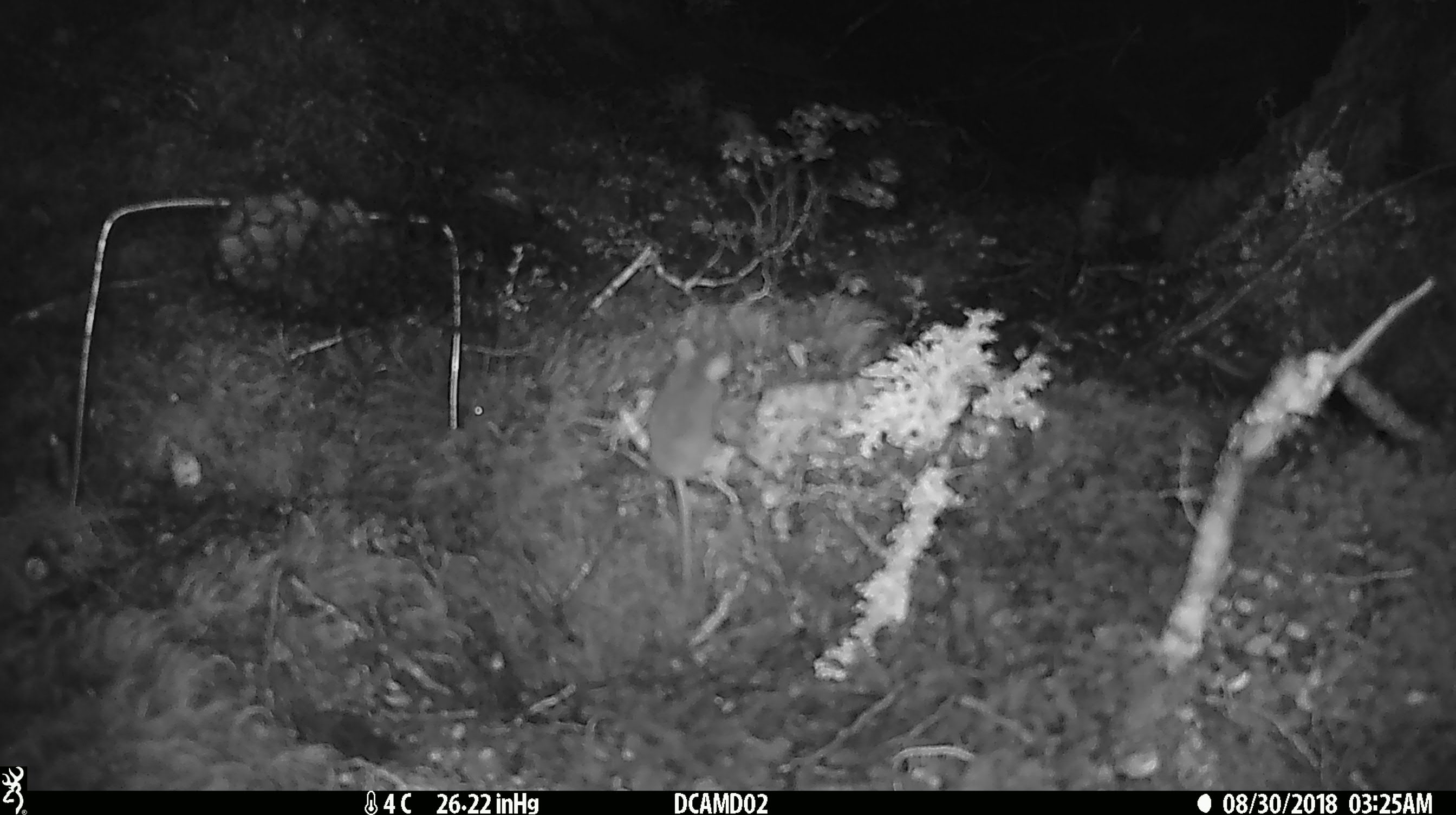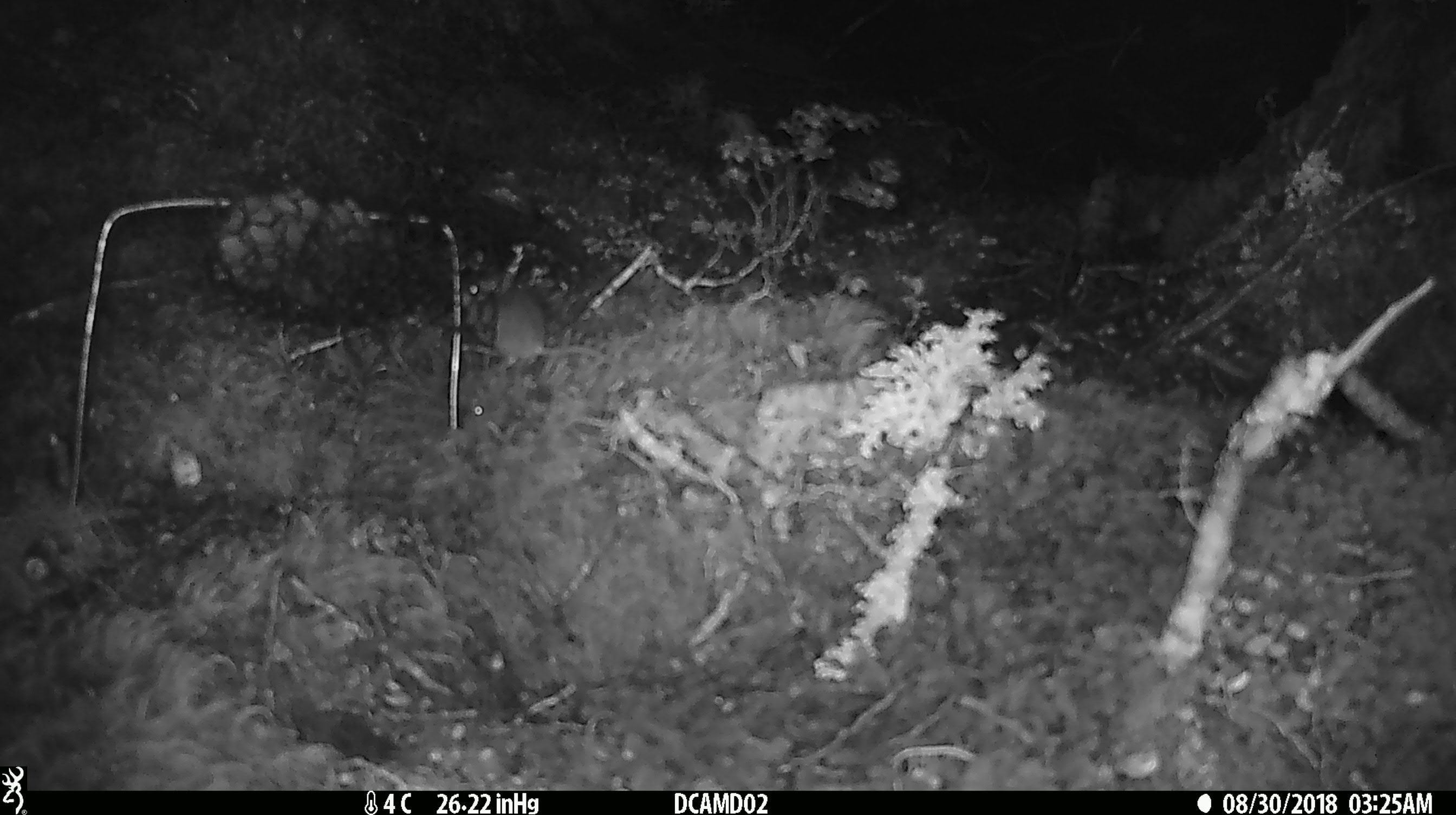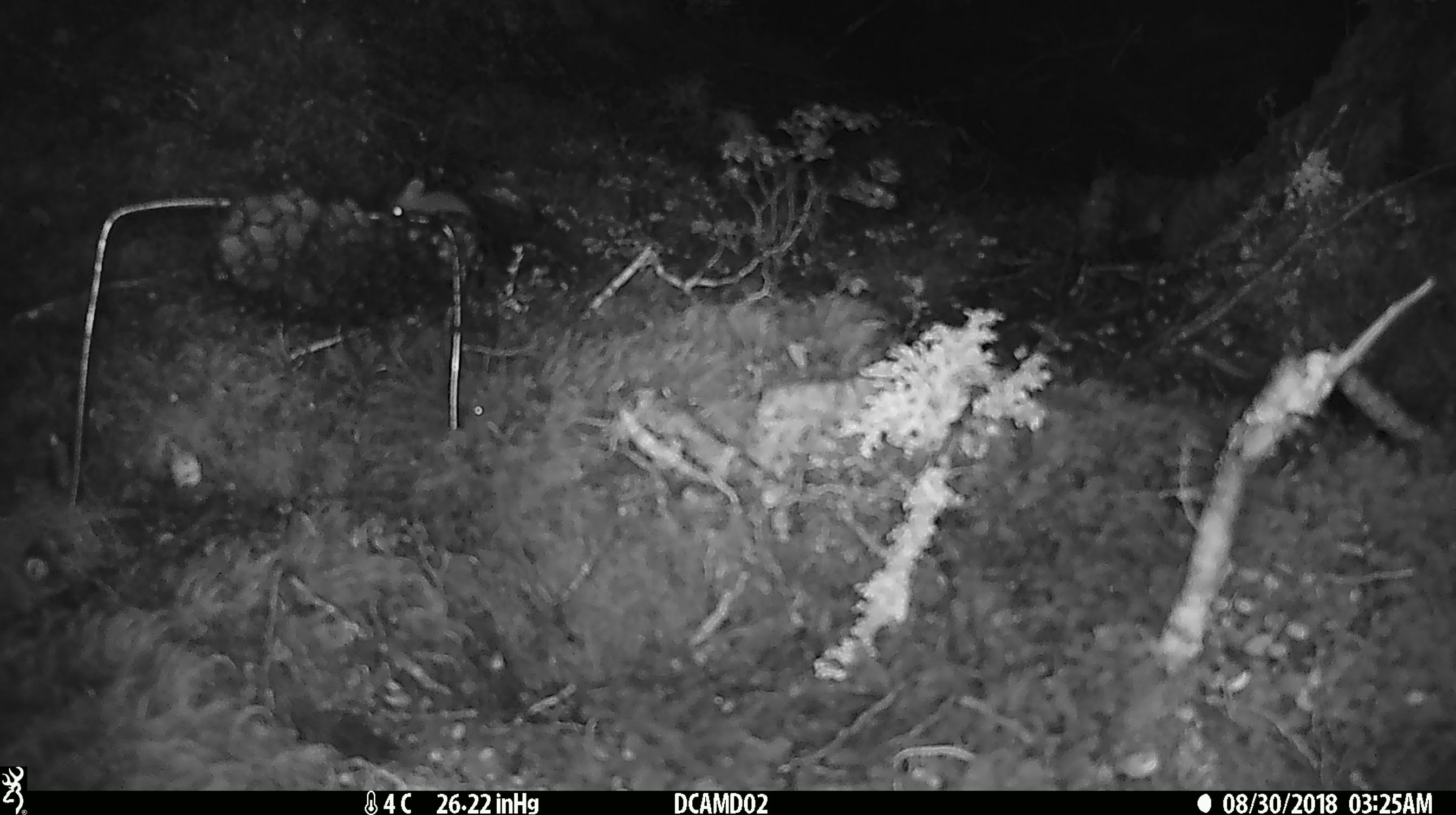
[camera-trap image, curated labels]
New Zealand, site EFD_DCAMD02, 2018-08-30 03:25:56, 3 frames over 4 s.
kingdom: Animalia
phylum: Chordata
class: Mammalia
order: Rodentia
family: Muridae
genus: Mus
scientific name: Mus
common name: mouse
Mouse (Mus).